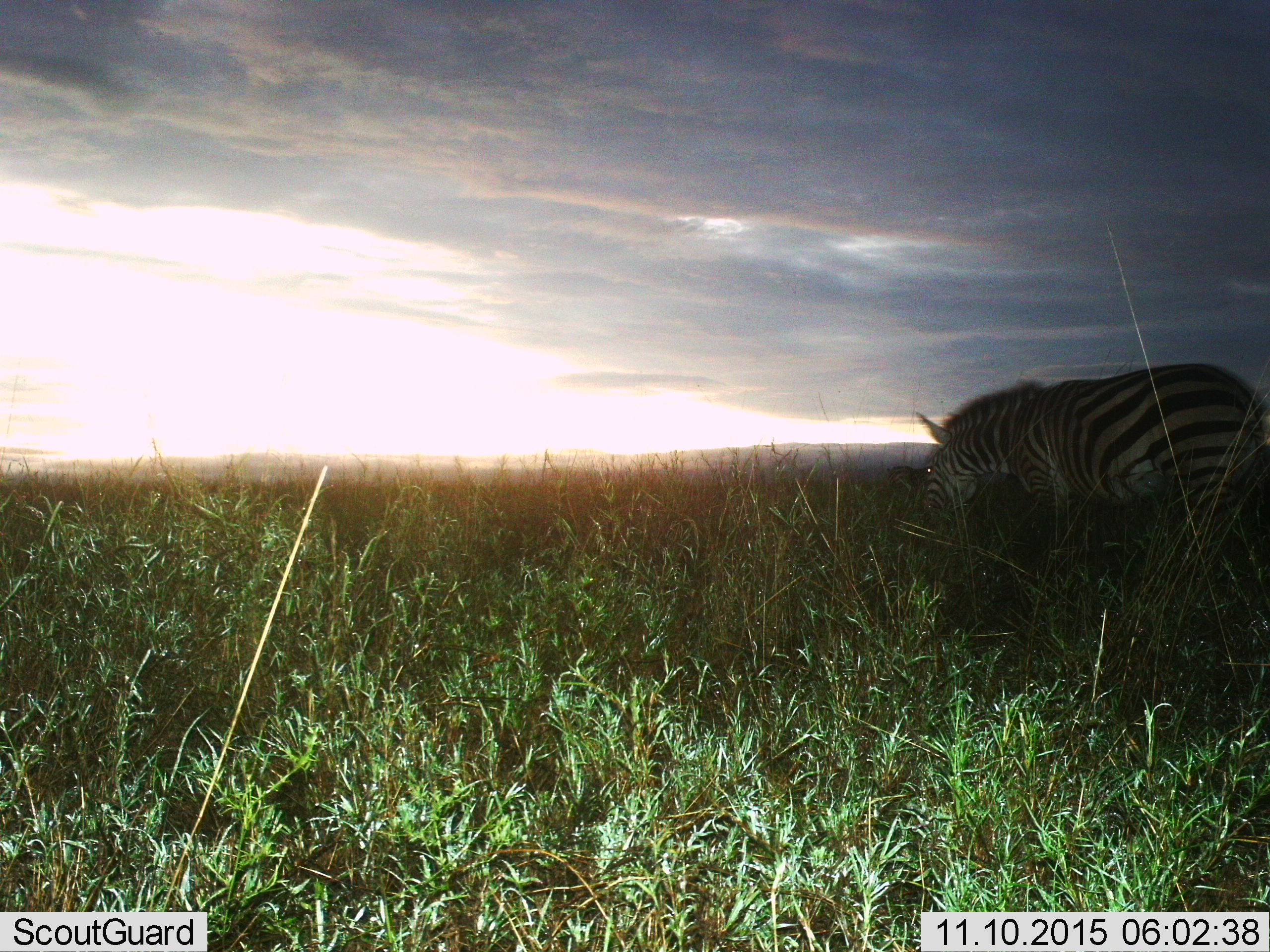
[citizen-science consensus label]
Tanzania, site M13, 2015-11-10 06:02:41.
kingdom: Animalia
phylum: Chordata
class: Mammalia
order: Perissodactyla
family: Equidae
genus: Equus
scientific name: Equus quagga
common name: plains zebra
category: zebra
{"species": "zebra (plains zebra) (Equus quagga)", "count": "1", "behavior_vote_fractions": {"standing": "38%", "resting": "0%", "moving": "38%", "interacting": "0%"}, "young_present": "0%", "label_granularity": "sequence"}